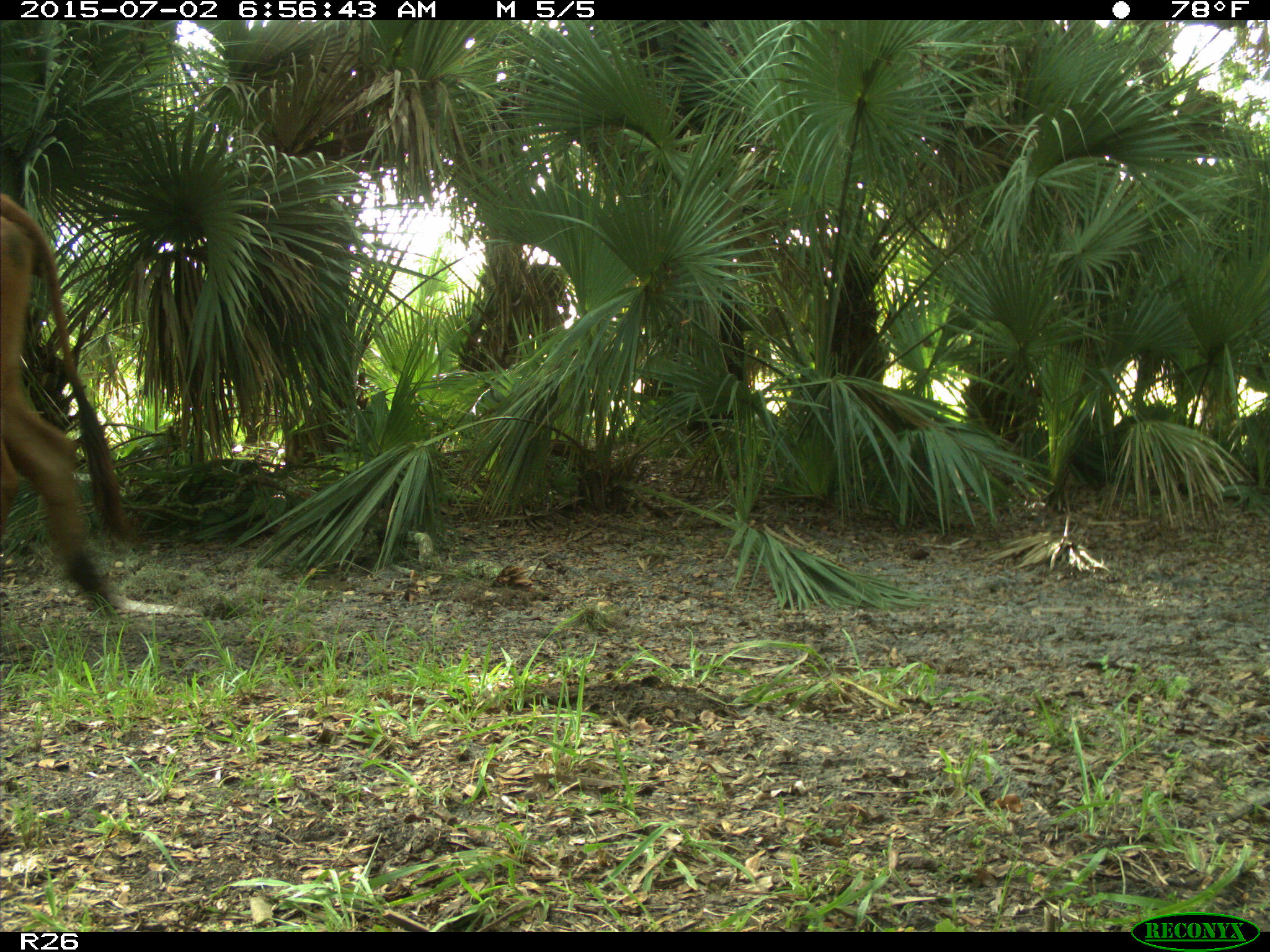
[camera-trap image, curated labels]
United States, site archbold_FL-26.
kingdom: Animalia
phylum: Chordata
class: Mammalia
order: Artiodactyla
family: Suidae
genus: Sus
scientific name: Sus scrofa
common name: wild boar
Sus scrofa (wild boar).